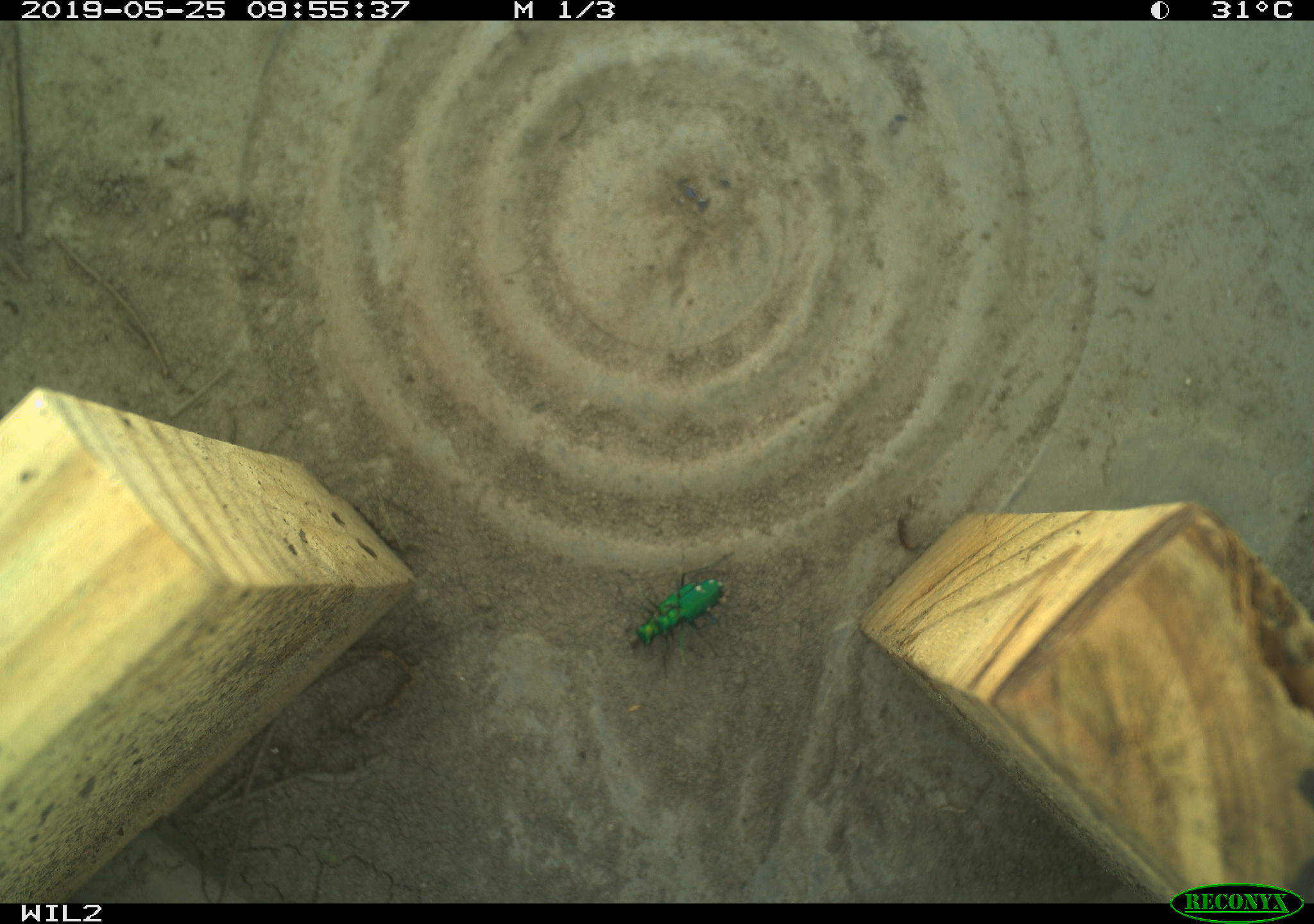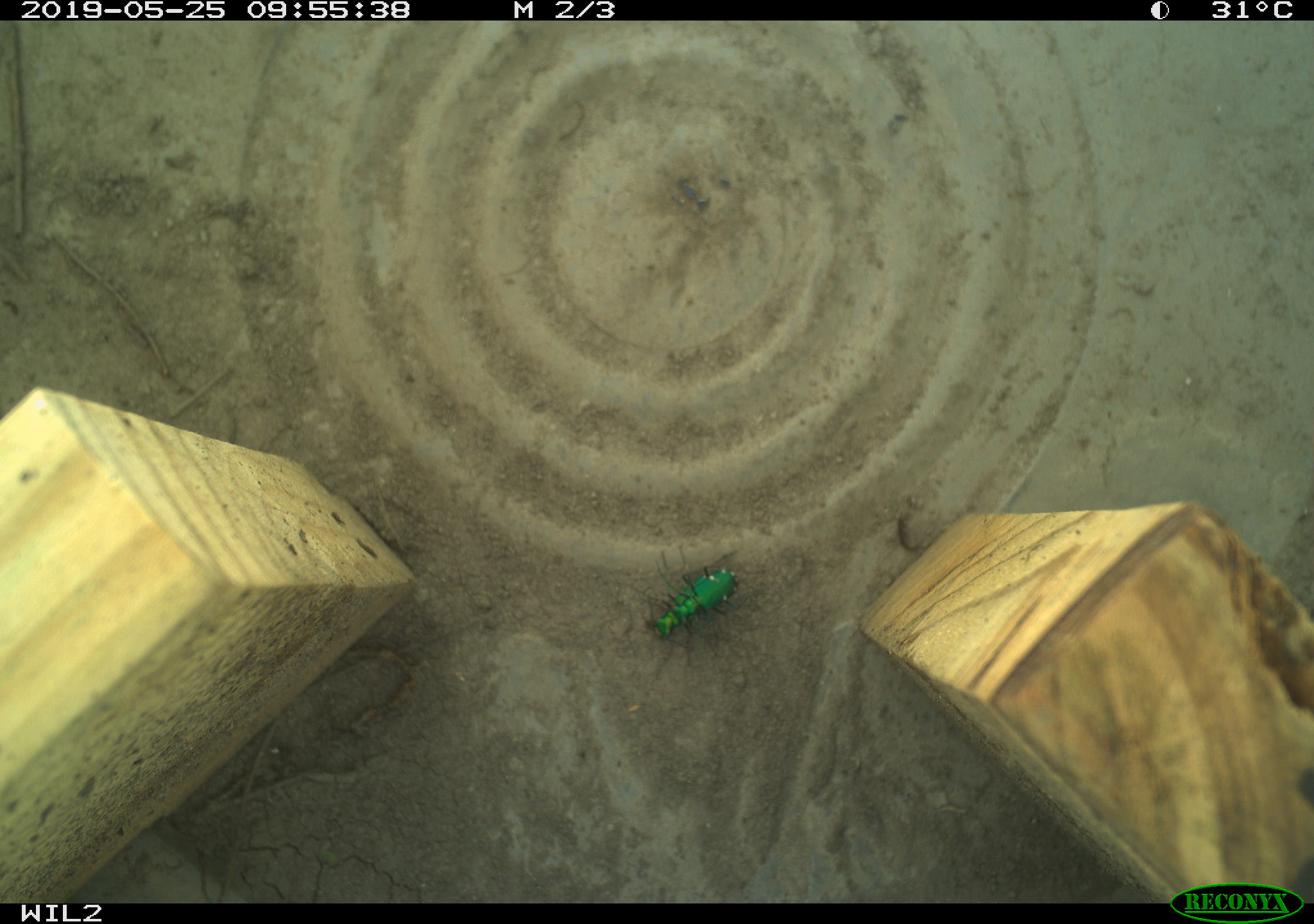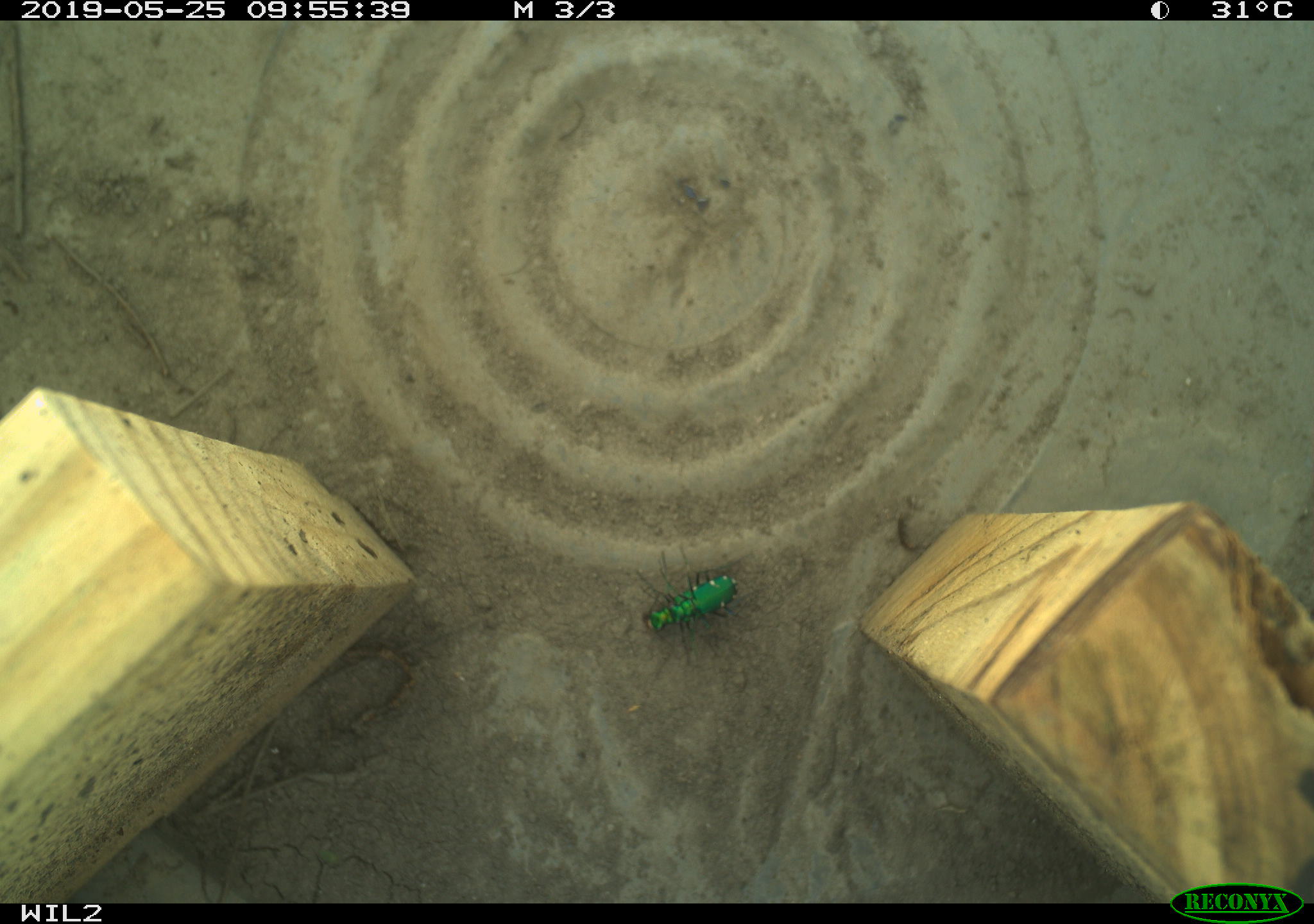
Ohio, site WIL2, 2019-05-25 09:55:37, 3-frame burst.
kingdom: Animalia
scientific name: Animalia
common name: animal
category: invertebrate